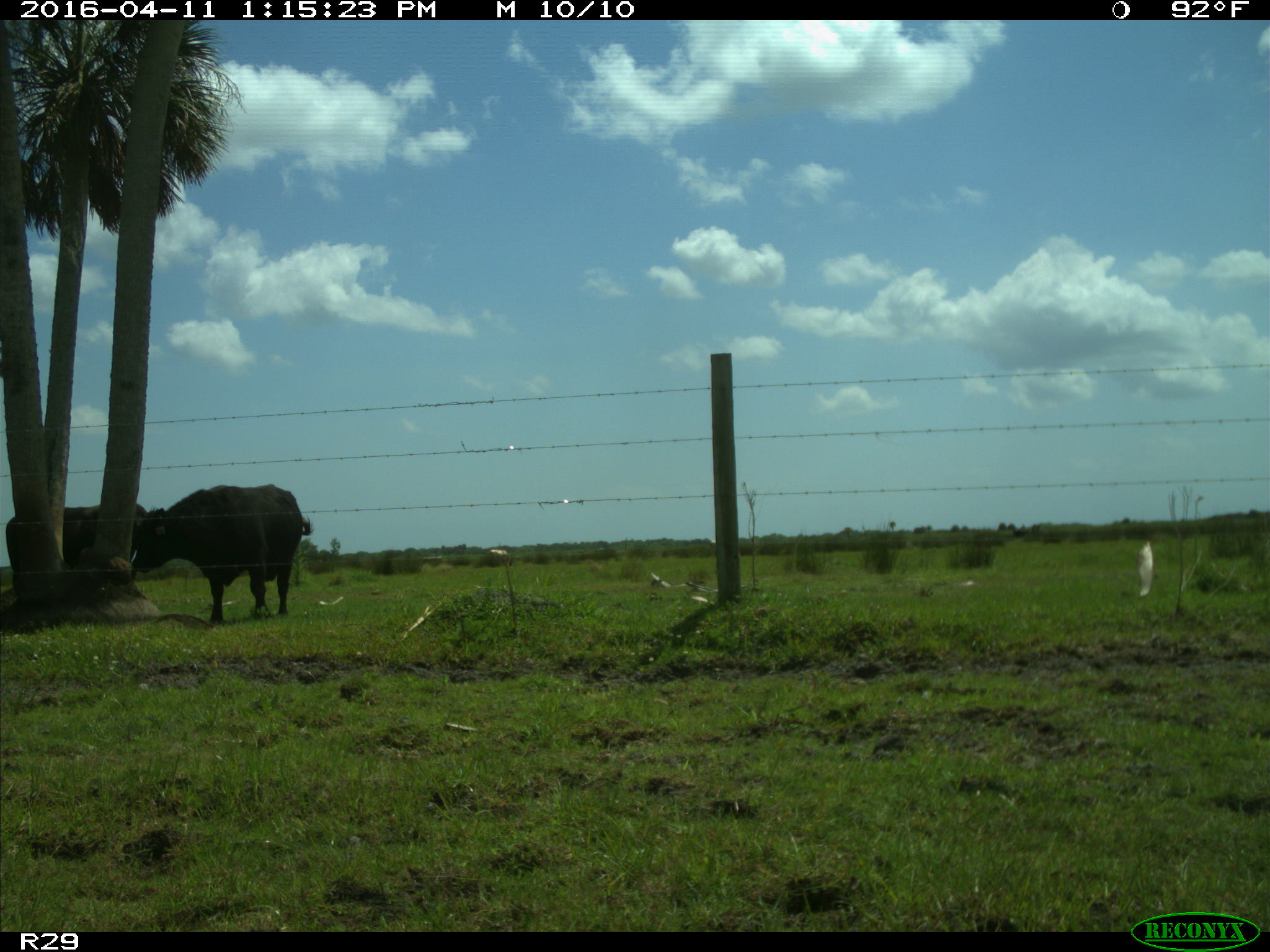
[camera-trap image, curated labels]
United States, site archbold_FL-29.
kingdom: Animalia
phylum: Chordata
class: Mammalia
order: Artiodactyla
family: Bovidae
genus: Bos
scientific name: Bos taurus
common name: domestic cow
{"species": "Bos taurus (domestic cow)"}